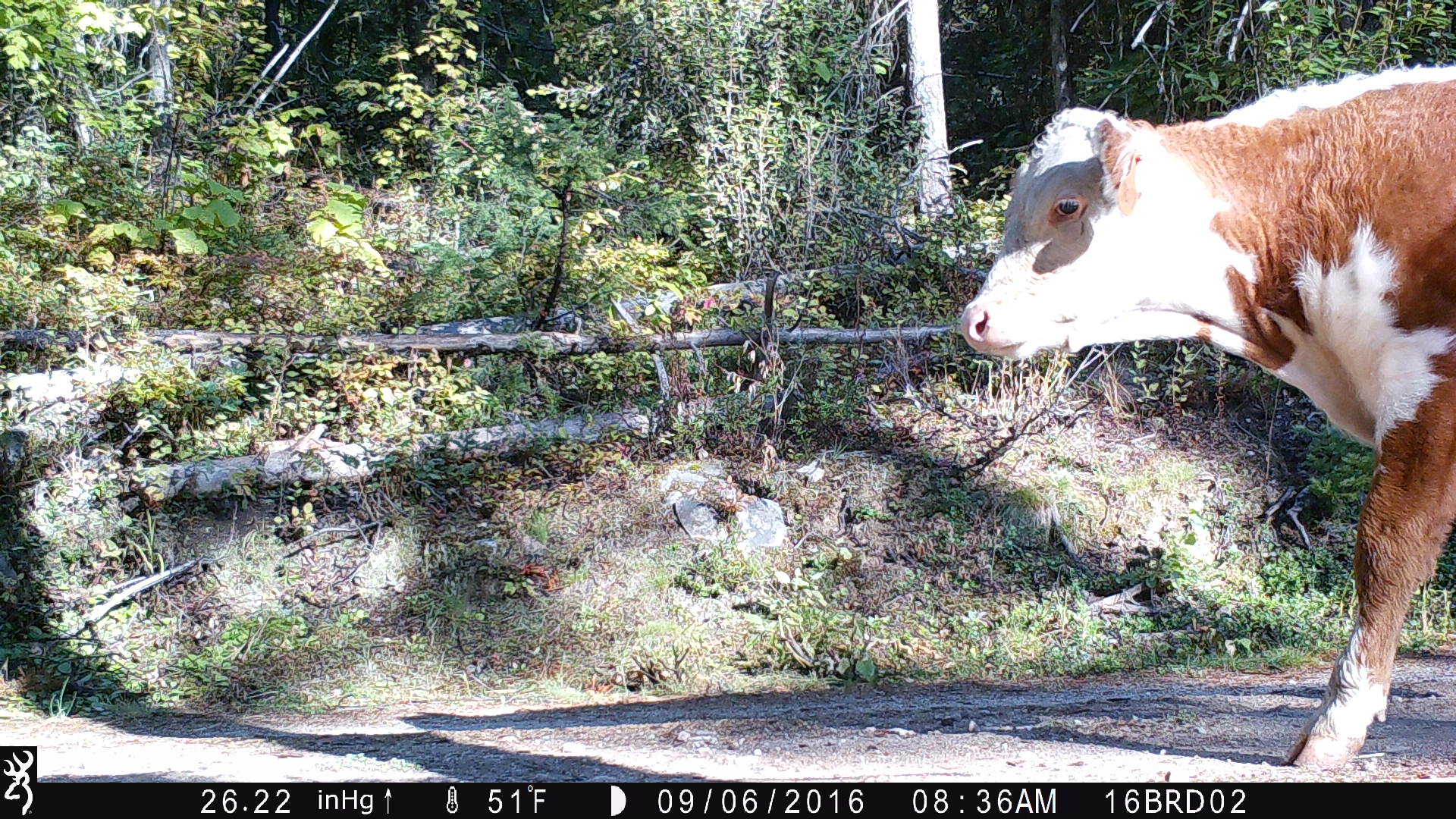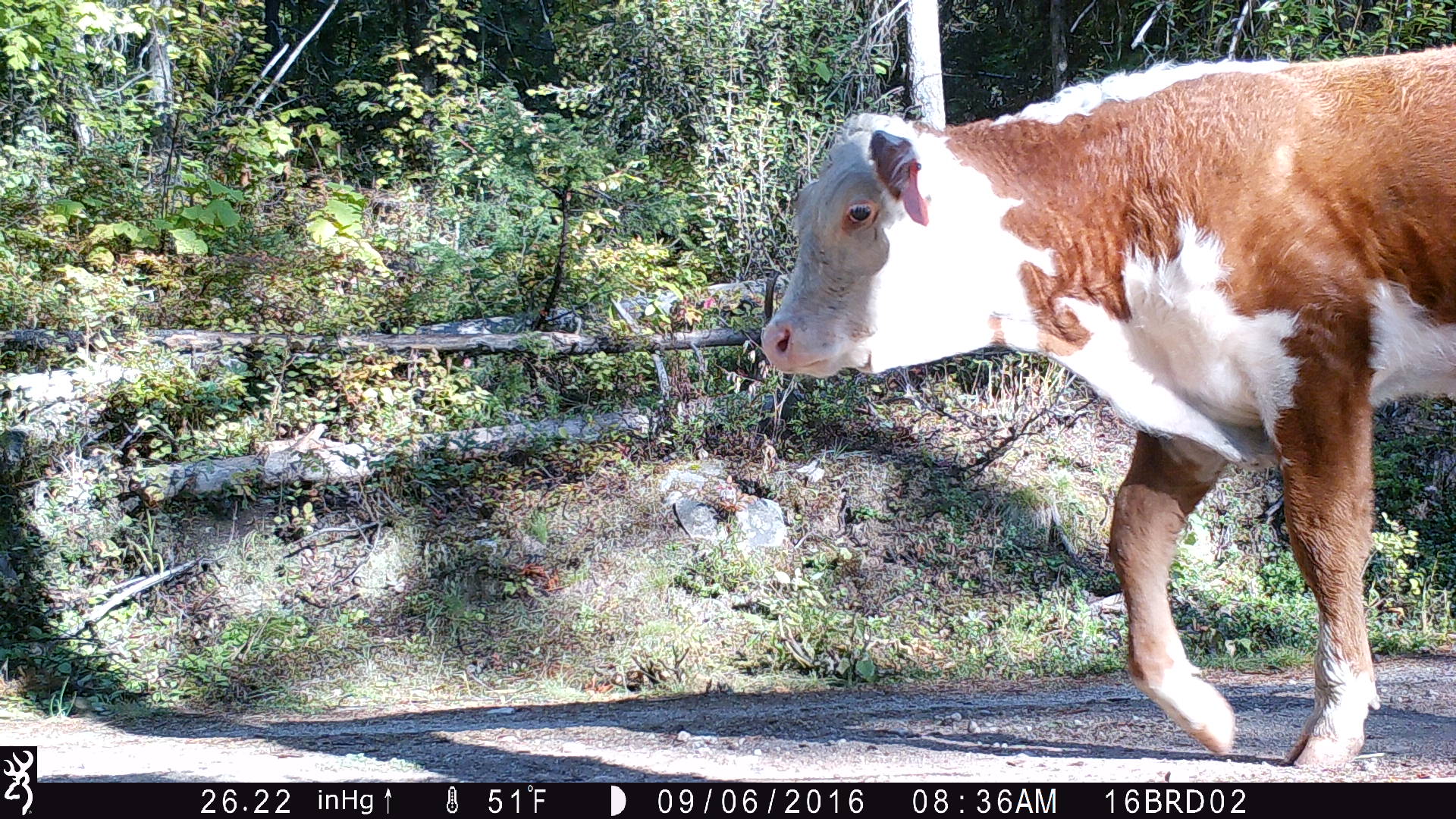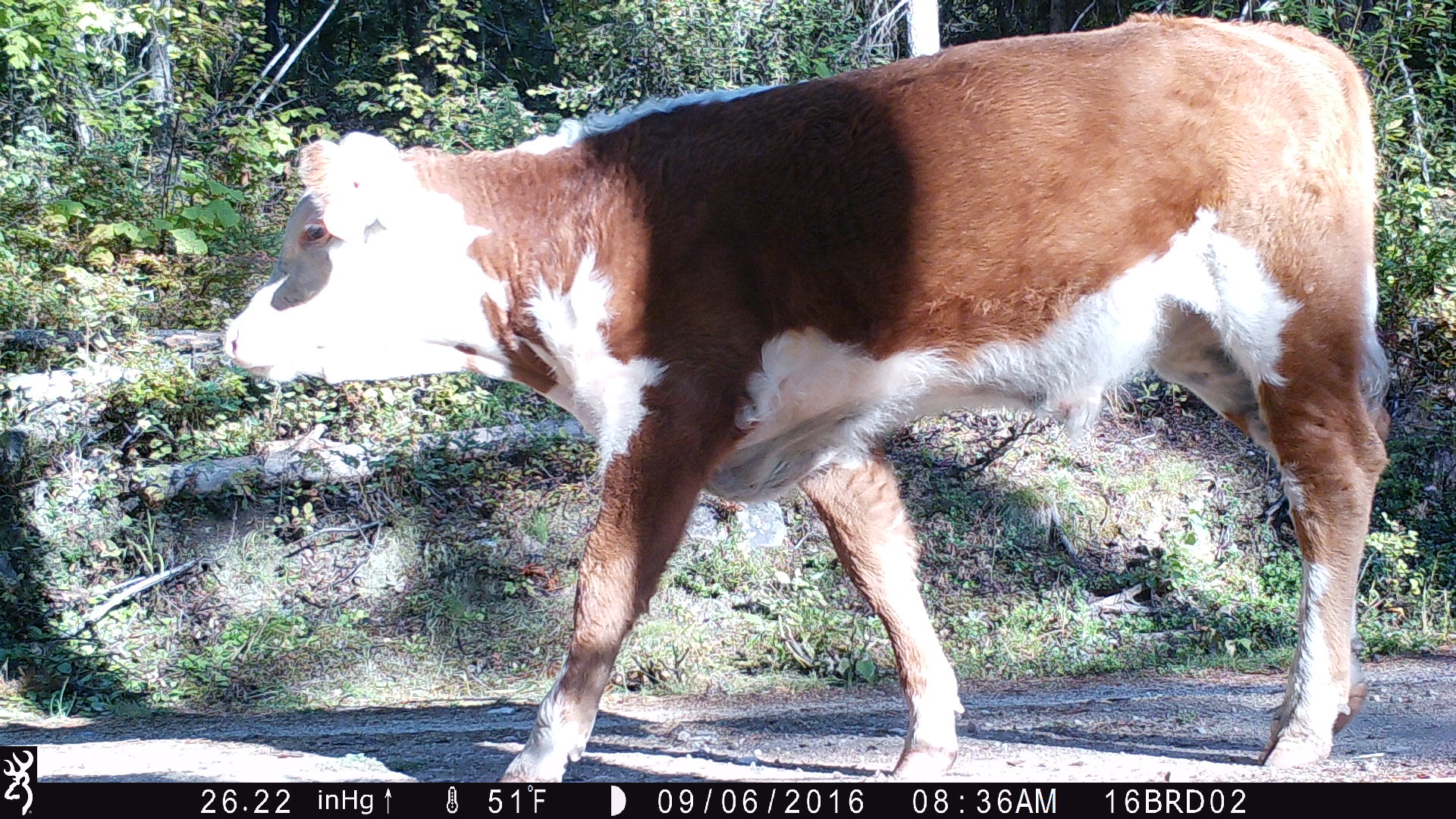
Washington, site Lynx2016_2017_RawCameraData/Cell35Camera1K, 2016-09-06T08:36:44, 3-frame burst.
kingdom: Animalia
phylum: Chordata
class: Mammalia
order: Artiodactyla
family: Bovidae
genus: Bos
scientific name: Bos taurus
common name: domestic cattle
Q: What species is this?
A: Domestic cattle (Bos taurus).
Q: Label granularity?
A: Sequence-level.